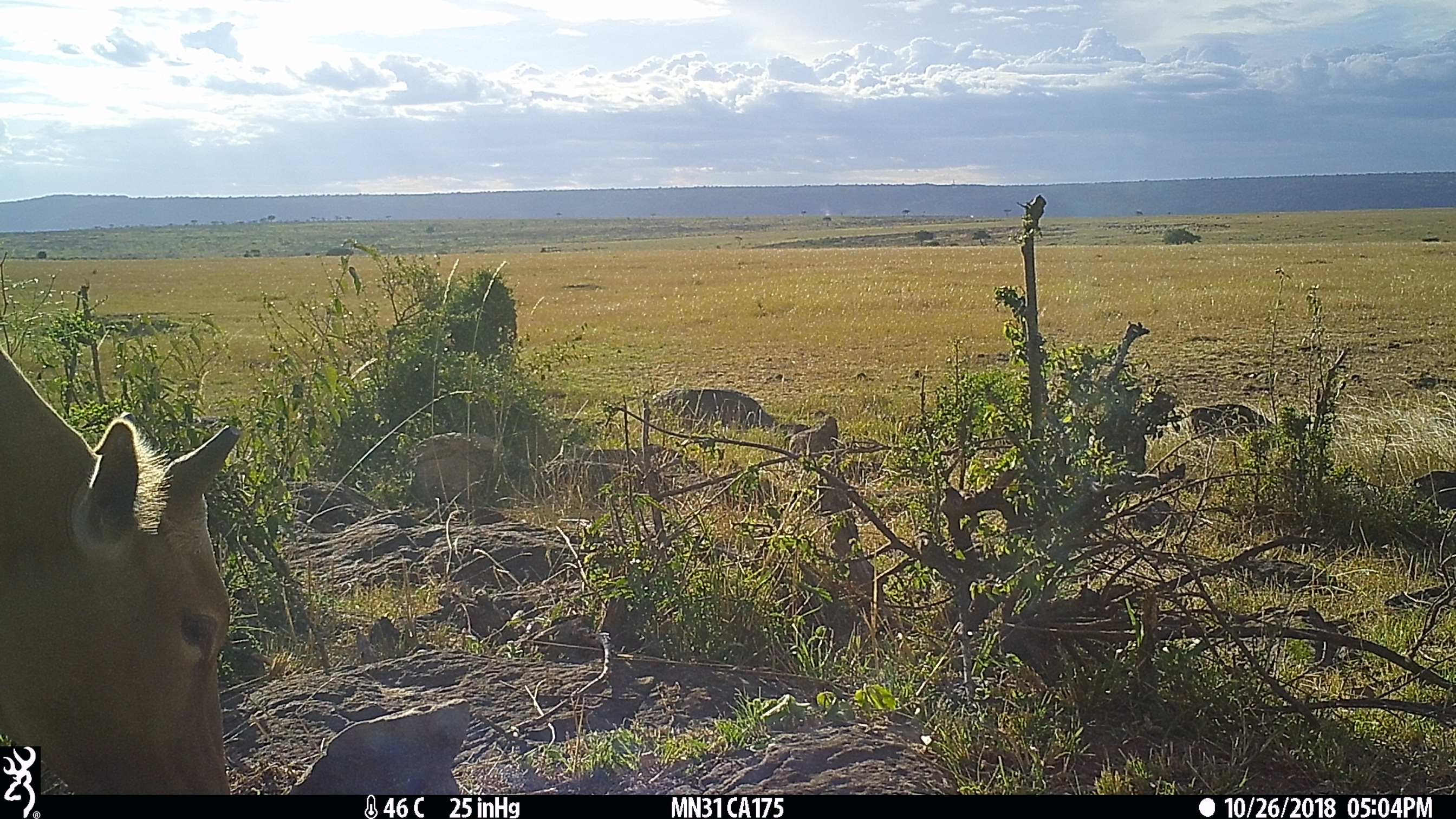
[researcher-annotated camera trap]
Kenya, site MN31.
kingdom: Animalia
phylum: Chordata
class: Mammalia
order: Artiodactyla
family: Bovidae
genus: Bos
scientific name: Bos taurus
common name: cattle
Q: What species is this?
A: Cattle (Bos taurus).